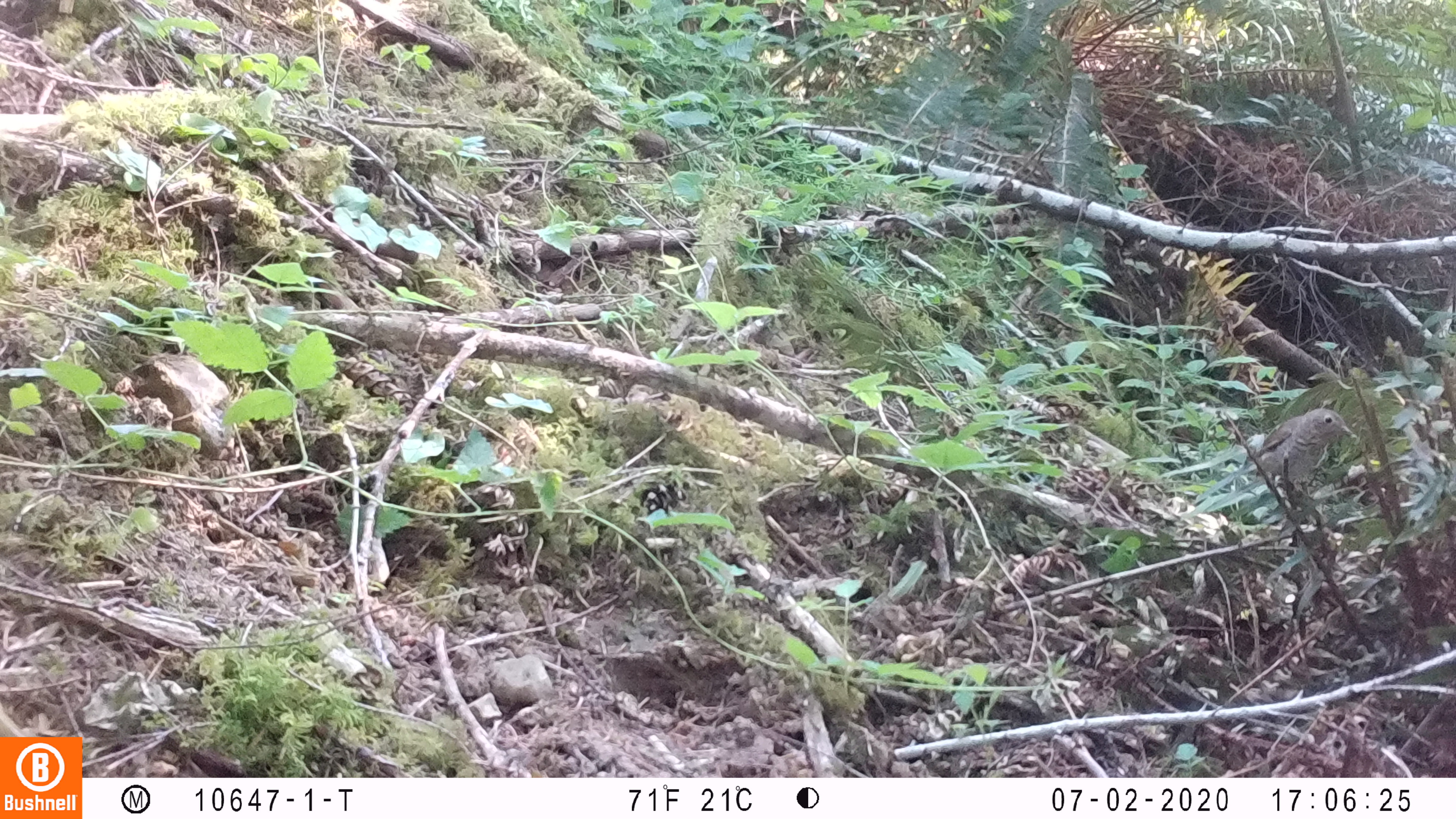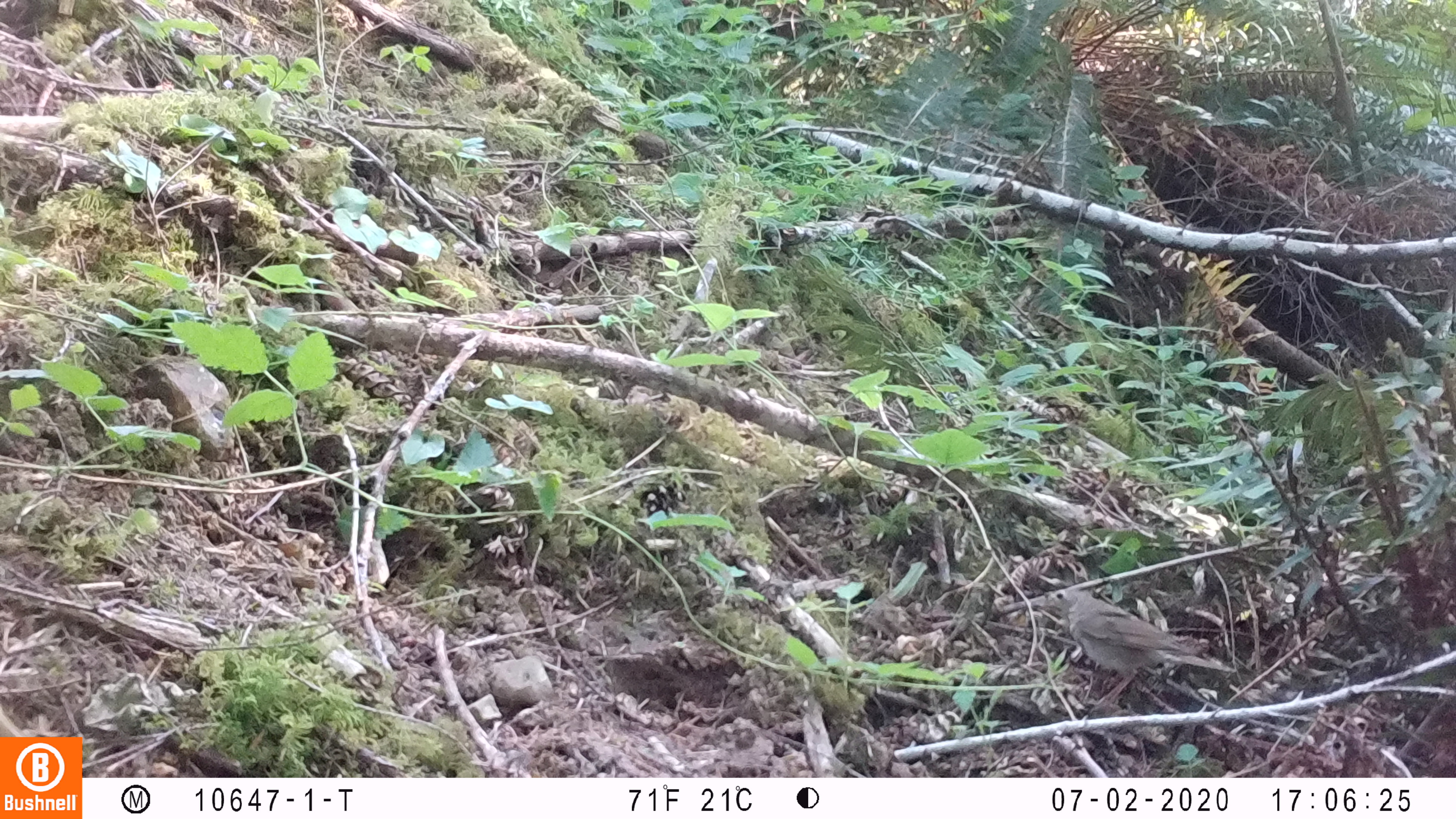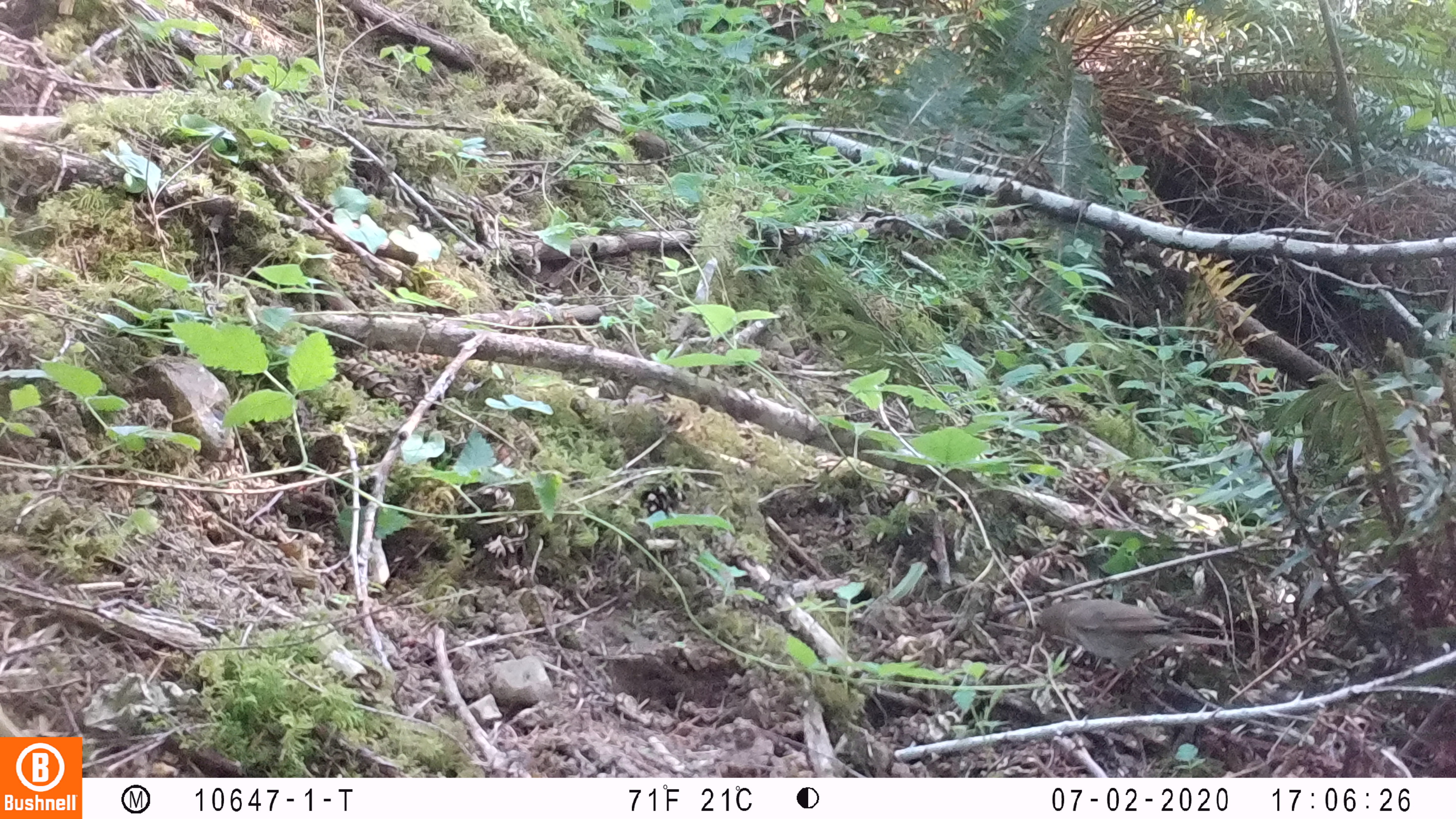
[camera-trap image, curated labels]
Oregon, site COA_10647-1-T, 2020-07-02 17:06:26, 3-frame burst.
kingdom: Animalia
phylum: Chordata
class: Aves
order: Passeriformes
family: Turdidae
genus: Catharus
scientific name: Catharus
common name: brown thrushes and nightingale-thrushes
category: catharus species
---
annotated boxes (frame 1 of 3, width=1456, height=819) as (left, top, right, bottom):
catharus species: (1247, 399, 1372, 503)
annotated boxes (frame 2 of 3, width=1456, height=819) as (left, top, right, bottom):
catharus species: (1024, 583, 1245, 715)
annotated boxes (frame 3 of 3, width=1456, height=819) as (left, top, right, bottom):
catharus species: (1019, 595, 1242, 705)